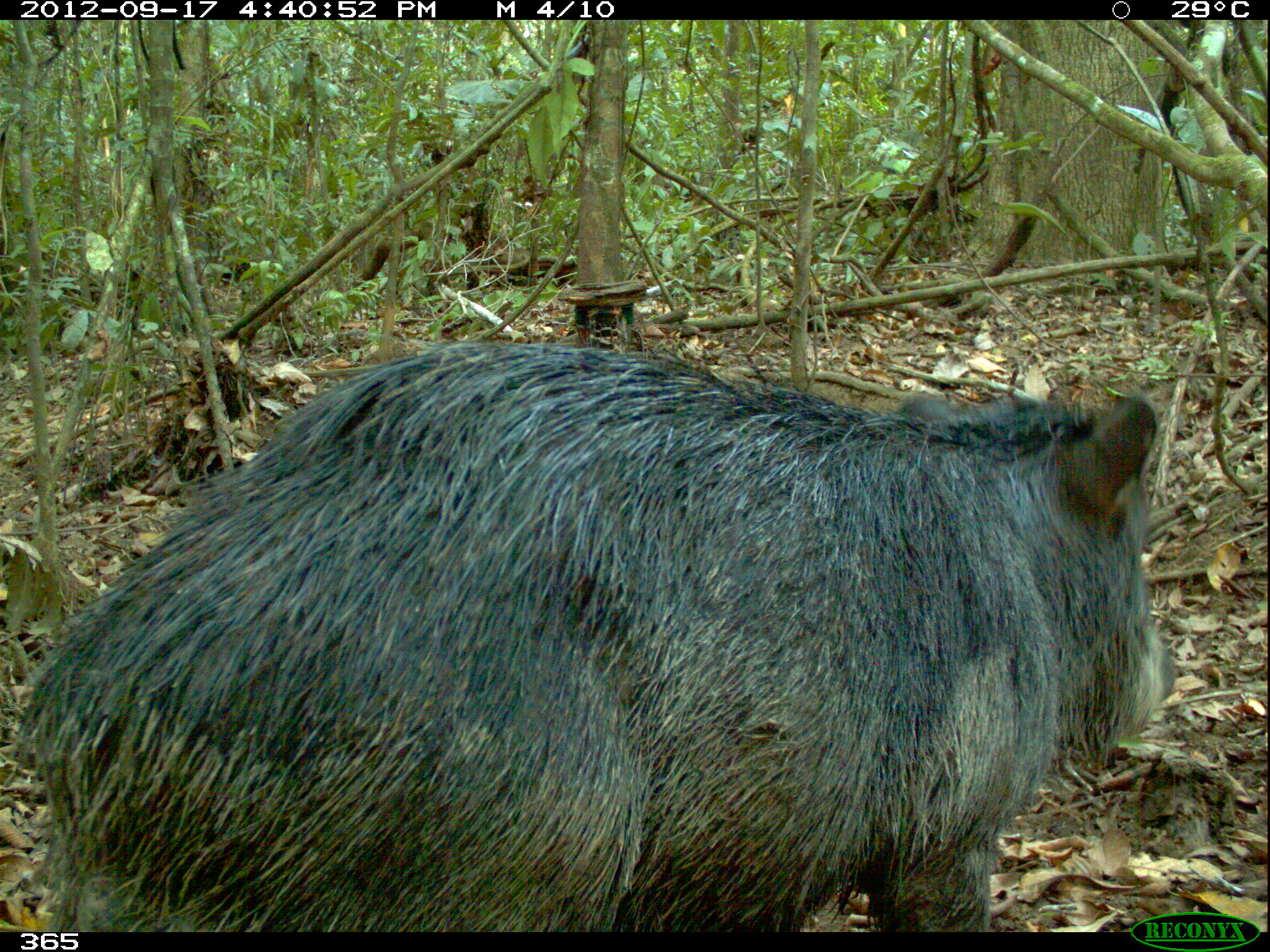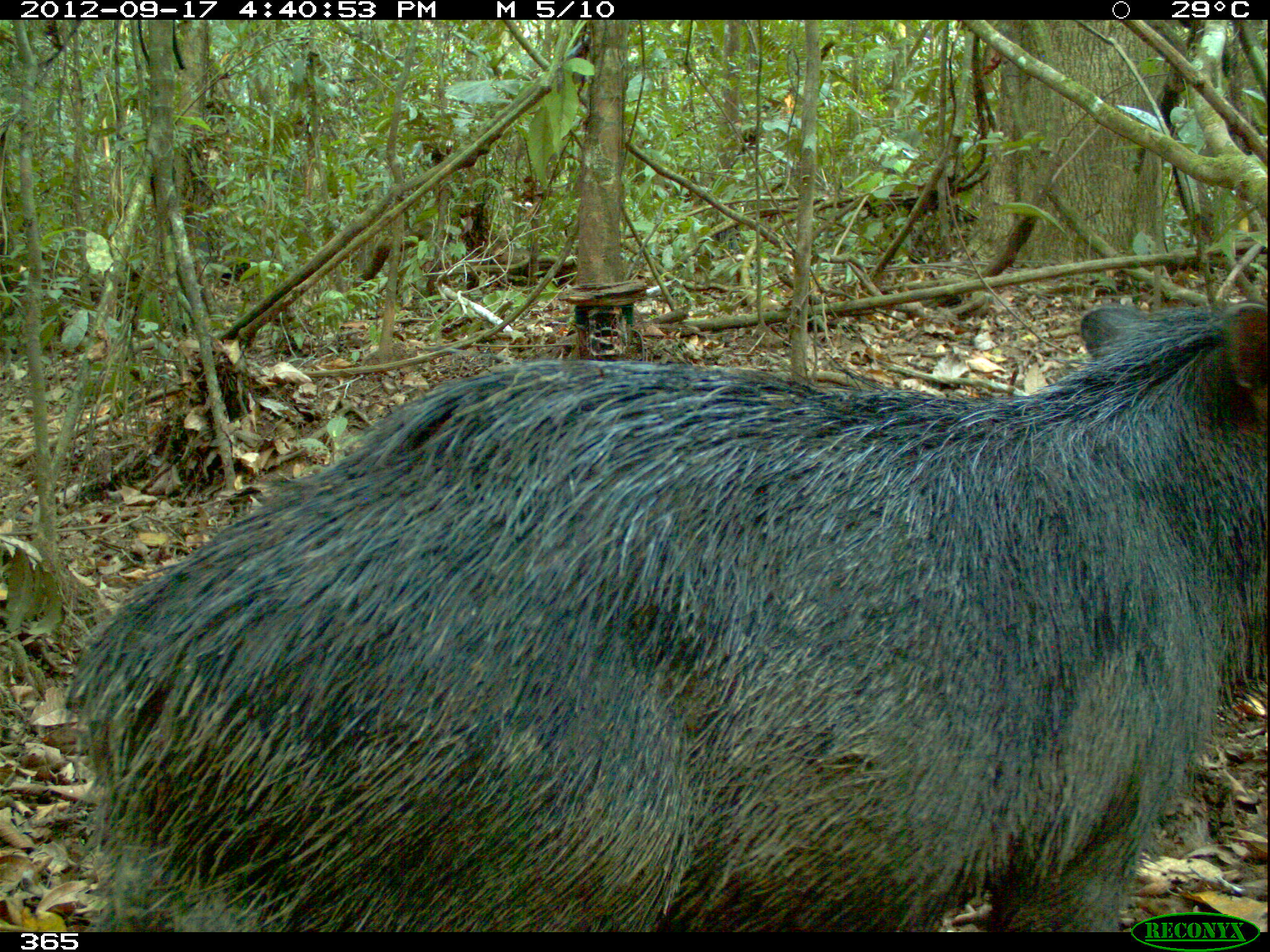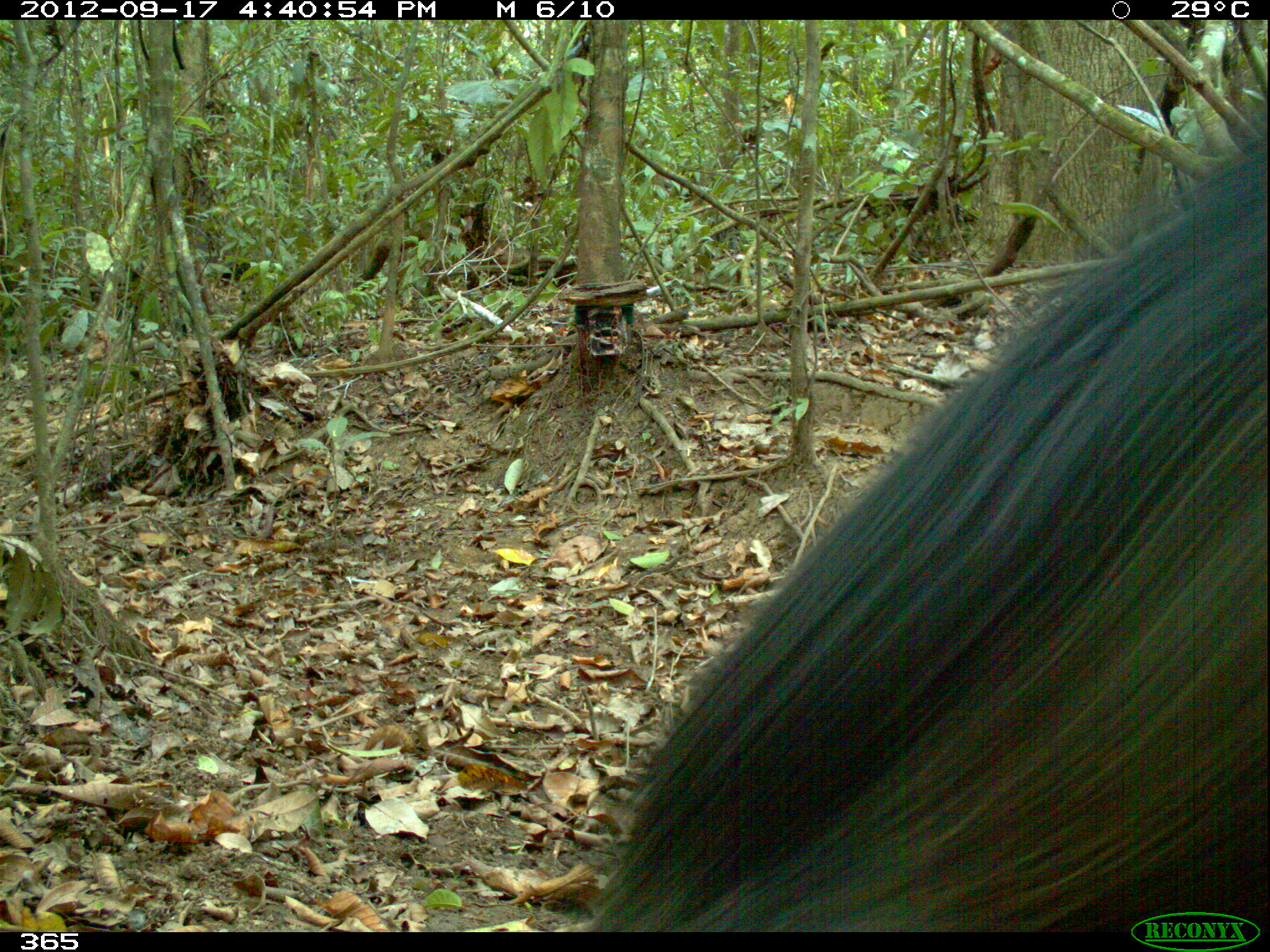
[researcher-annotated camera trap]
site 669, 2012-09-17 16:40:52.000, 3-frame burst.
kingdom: Animalia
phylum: Chordata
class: Mammalia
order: Artiodactyla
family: Tayassuidae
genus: Tayassu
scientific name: Tayassu pecari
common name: white-lipped peccary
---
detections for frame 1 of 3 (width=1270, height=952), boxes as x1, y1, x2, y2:
tayassu pecari: 6, 331, 1175, 931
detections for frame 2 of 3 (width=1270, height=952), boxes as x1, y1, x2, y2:
tayassu pecari: 55, 296, 1267, 930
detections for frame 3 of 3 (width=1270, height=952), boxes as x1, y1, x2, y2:
tayassu pecari: 559, 97, 1265, 930